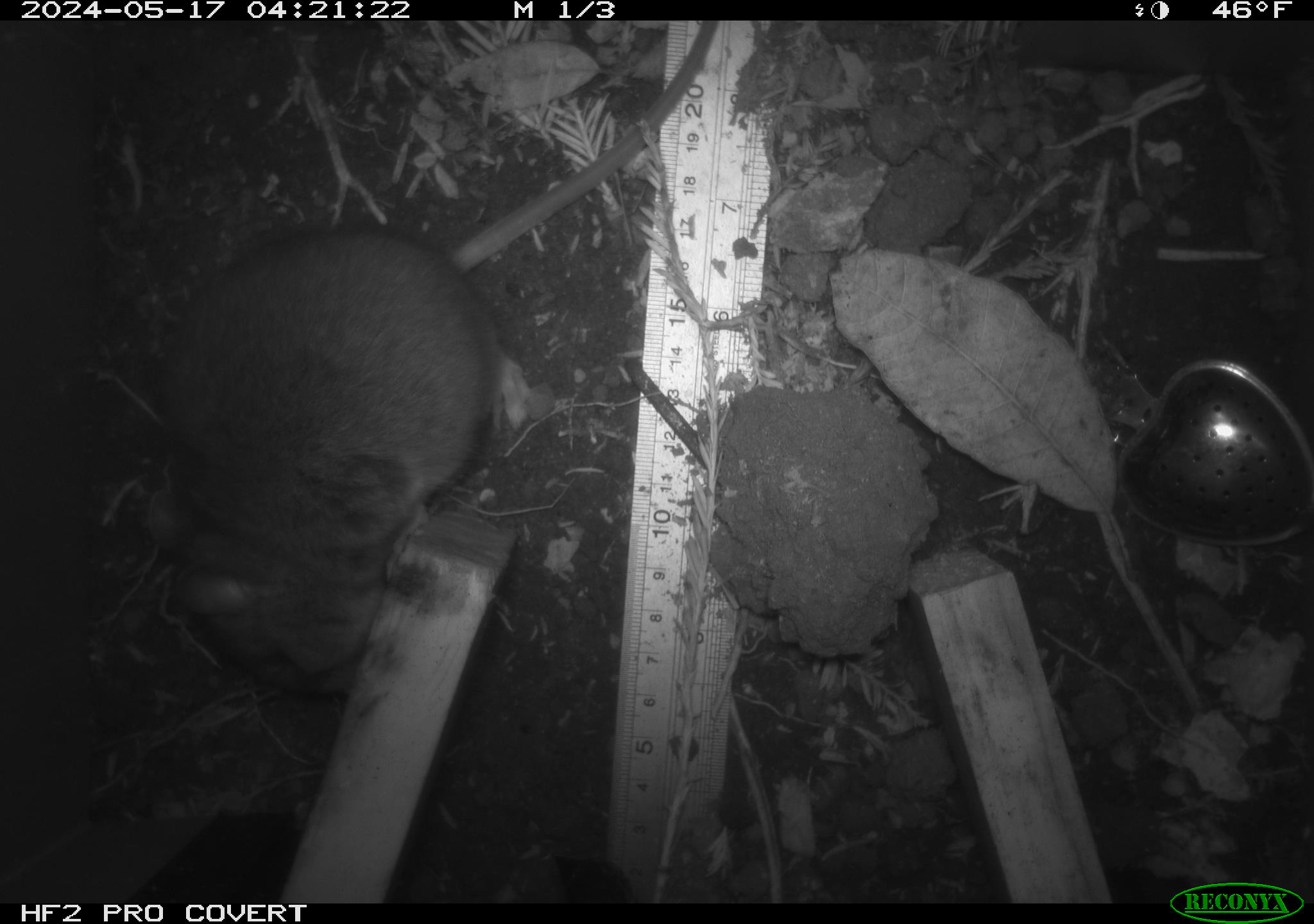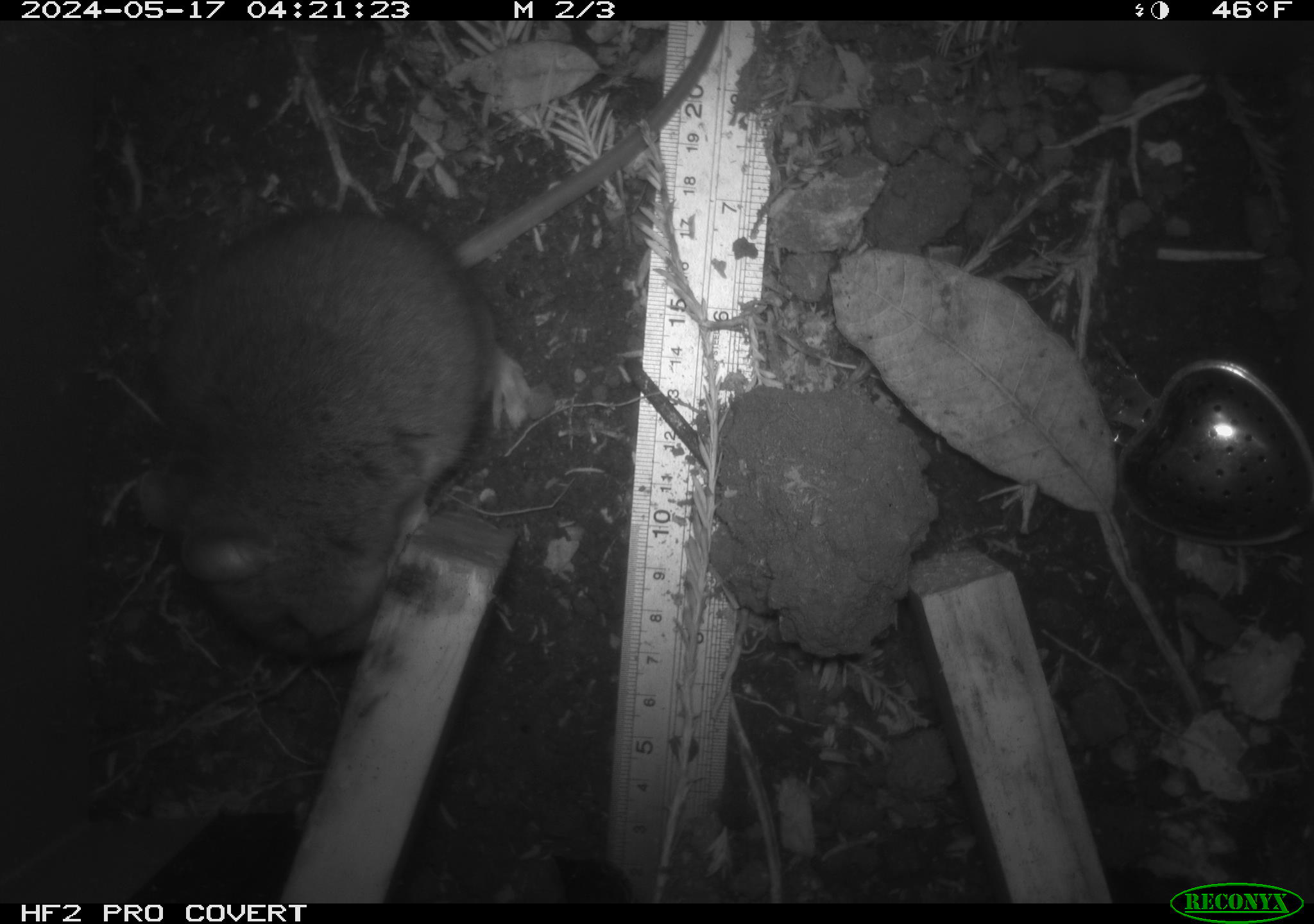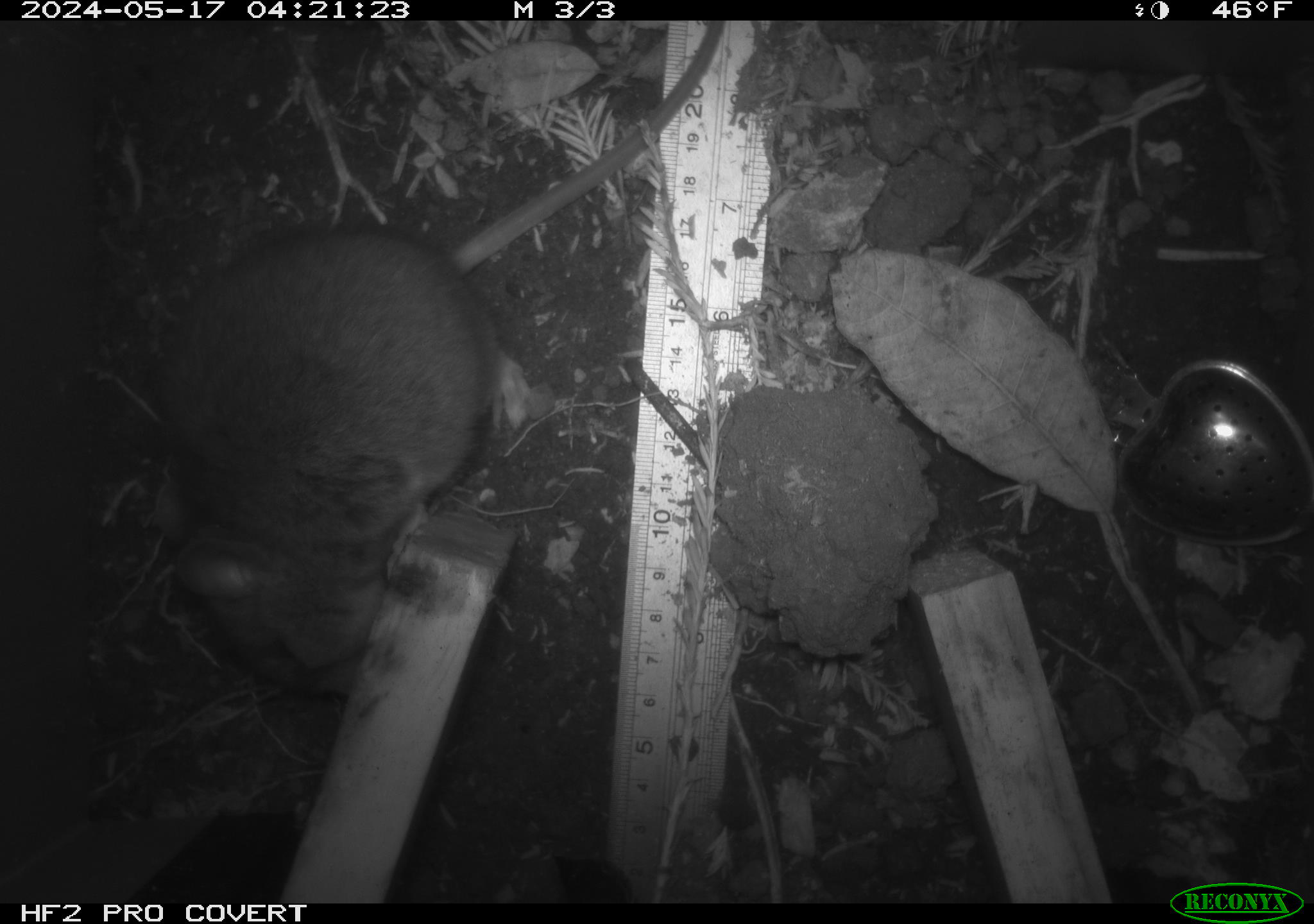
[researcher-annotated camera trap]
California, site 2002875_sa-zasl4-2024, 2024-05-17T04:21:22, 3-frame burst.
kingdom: Animalia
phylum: Chordata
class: Mammalia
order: Rodentia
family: Cricetidae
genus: Neotoma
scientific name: Neotoma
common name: pack rat or woodrat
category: neotoma species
Neotoma species (pack rat or woodrat) (Neotoma).